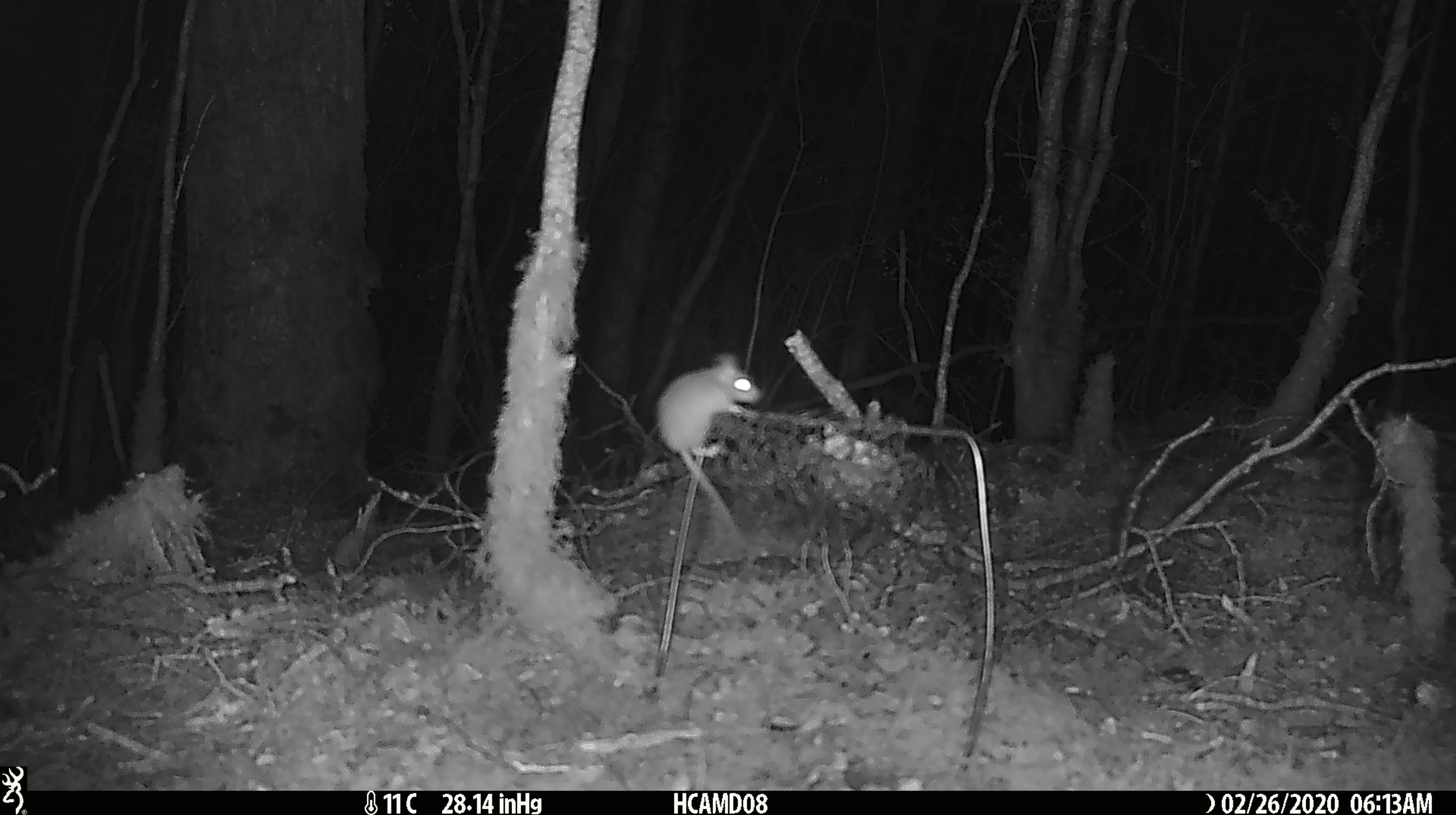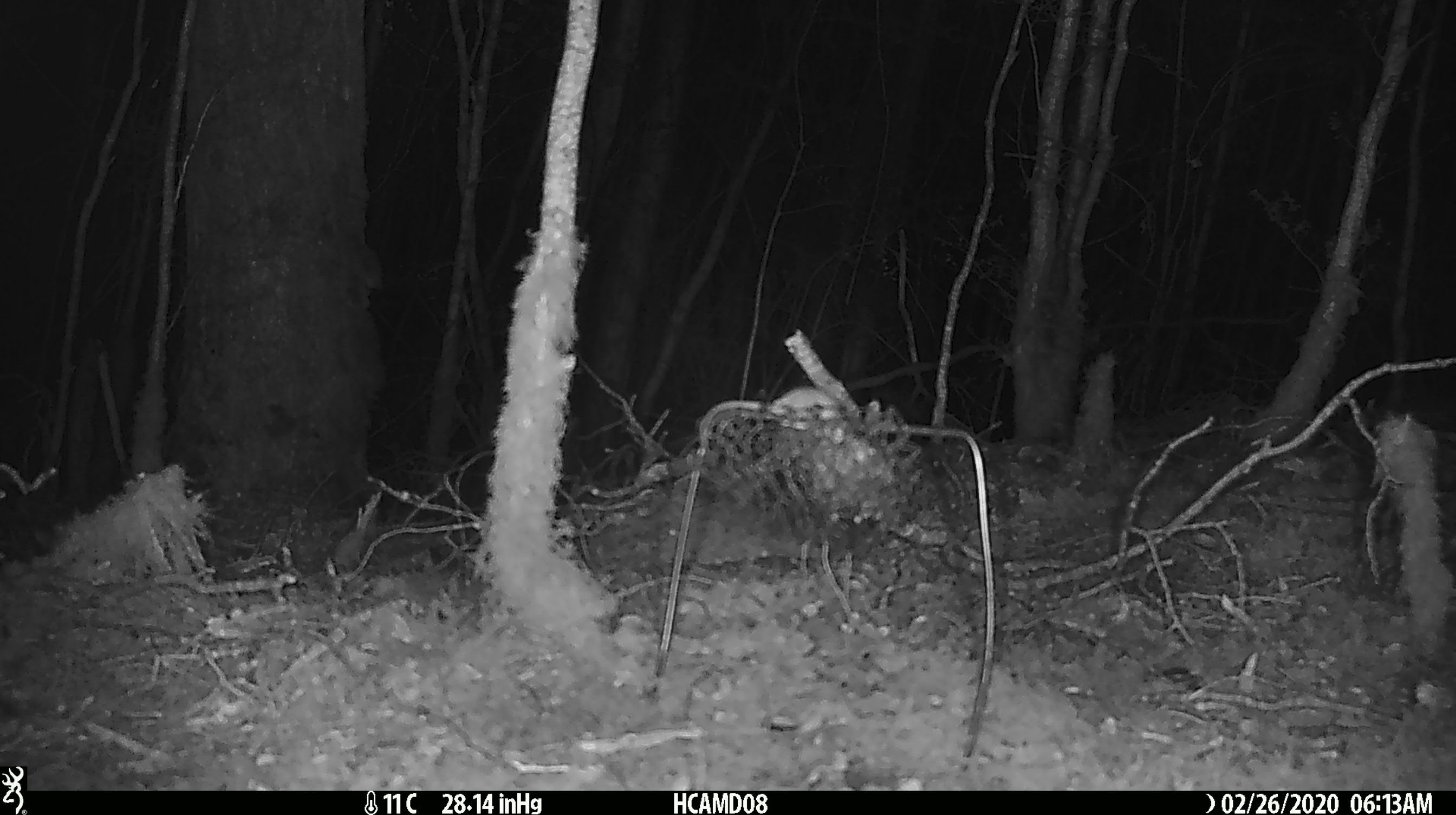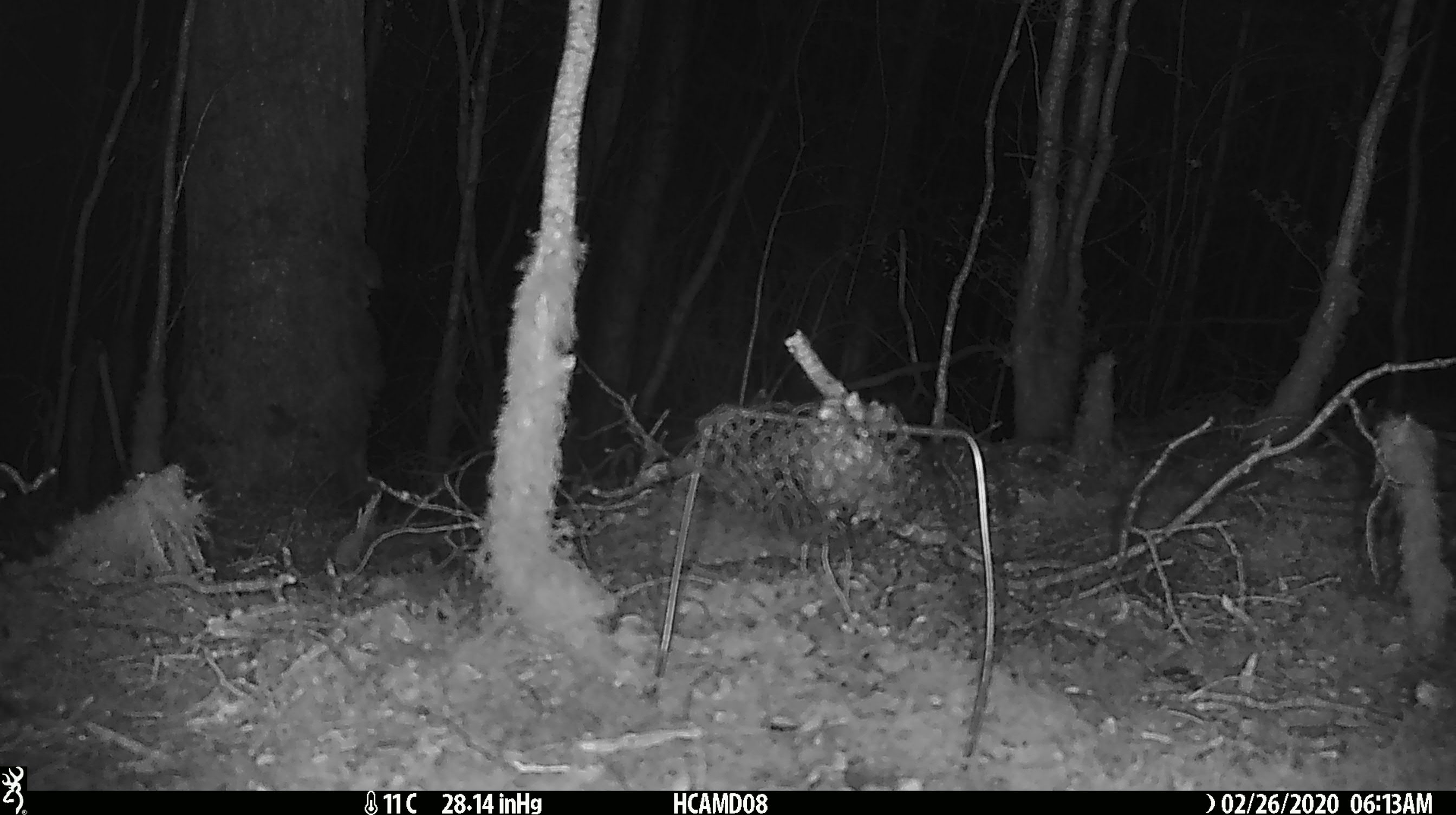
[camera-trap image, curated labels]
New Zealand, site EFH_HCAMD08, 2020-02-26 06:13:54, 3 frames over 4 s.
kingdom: Animalia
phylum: Chordata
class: Mammalia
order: Rodentia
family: Muridae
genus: Mus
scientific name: Mus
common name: mouse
Mouse (Mus).